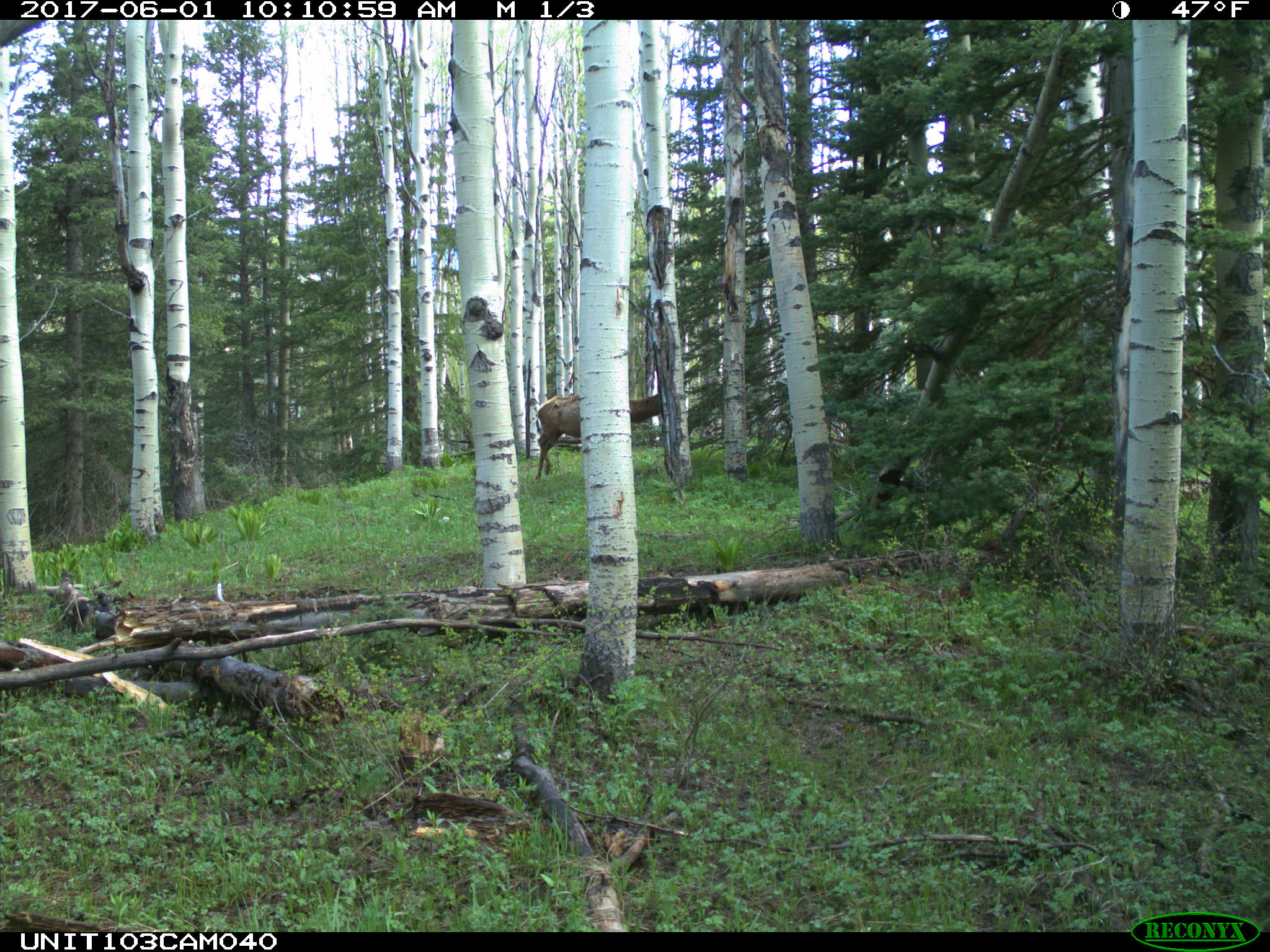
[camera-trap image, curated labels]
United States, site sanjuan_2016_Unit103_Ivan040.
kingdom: Animalia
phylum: Chordata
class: Mammalia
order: Artiodactyla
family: Cervidae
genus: Cervus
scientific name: Cervus elaphus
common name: red deer